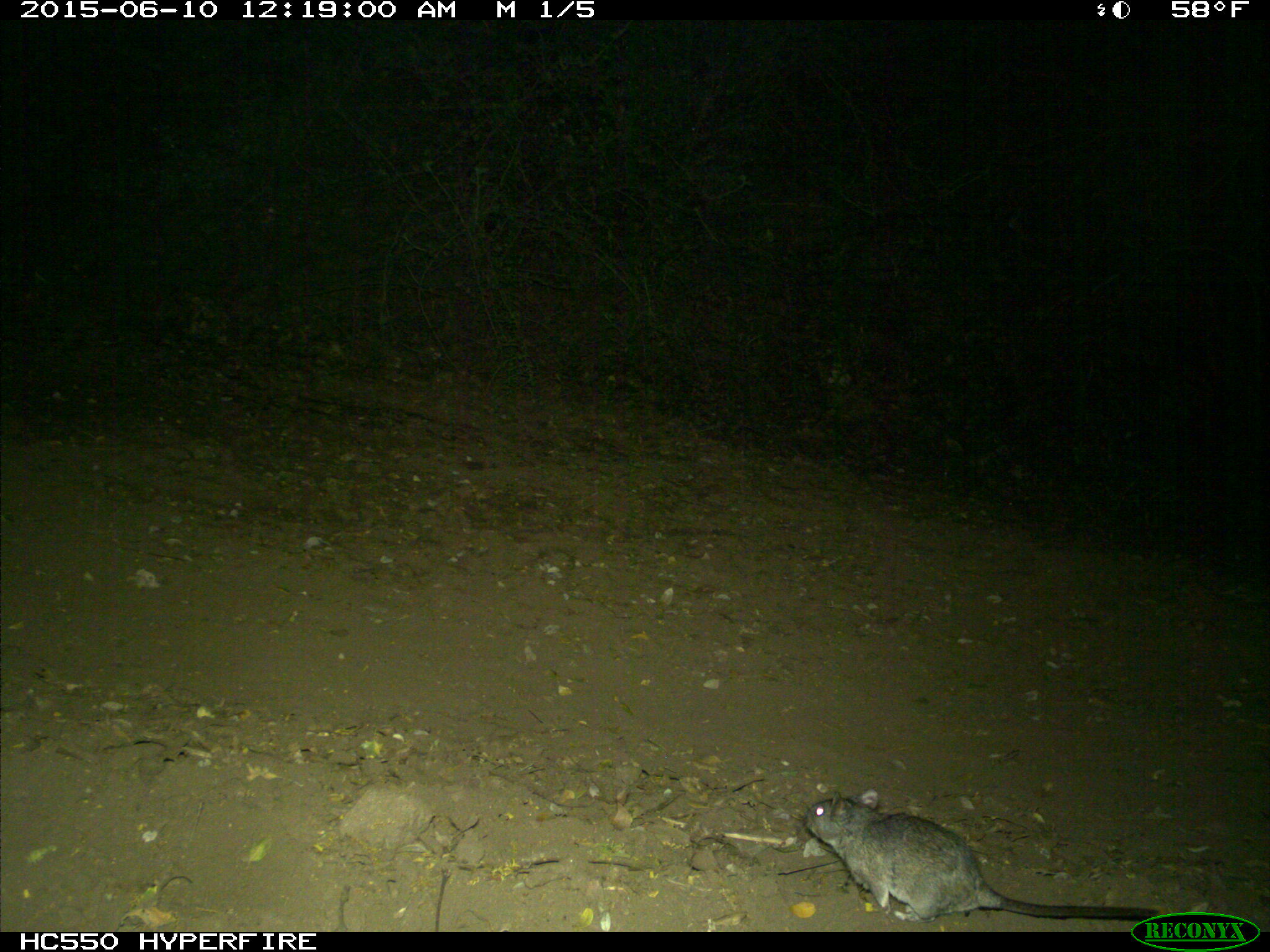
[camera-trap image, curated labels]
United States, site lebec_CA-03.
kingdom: Animalia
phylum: Chordata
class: Mammalia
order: Rodentia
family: Cricetidae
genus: Neotoma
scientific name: Neotoma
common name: pack rat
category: unidentified pack rat